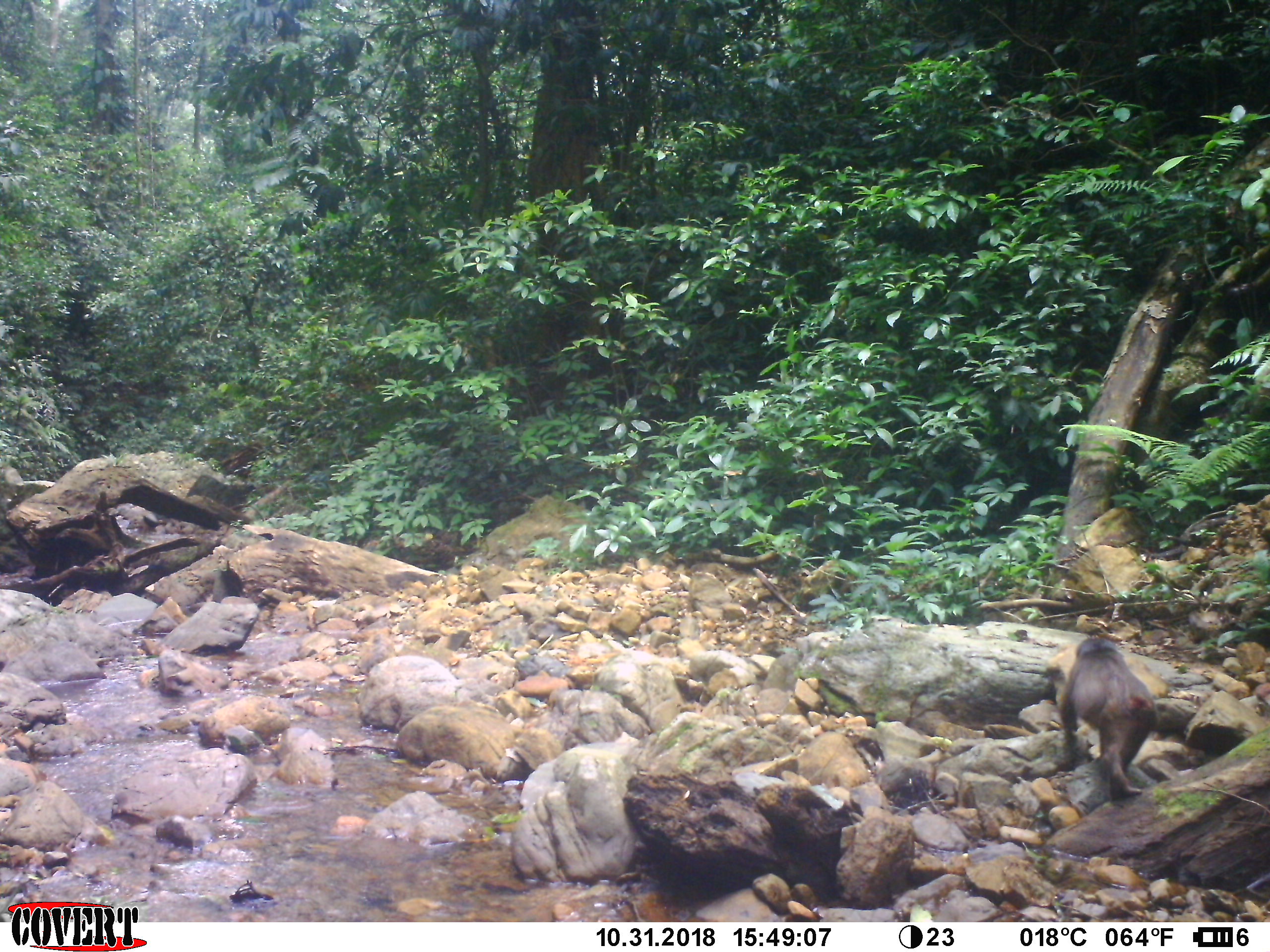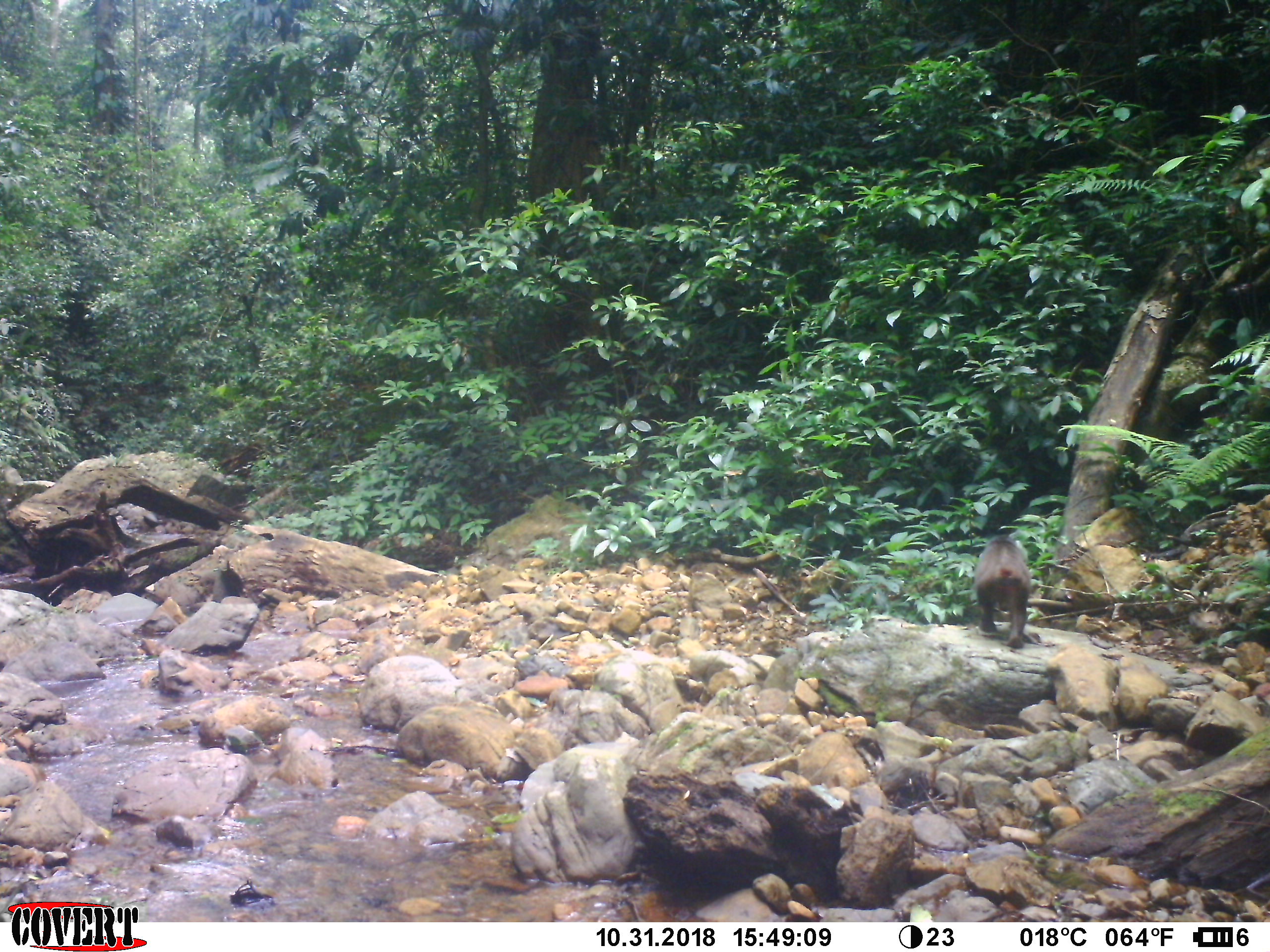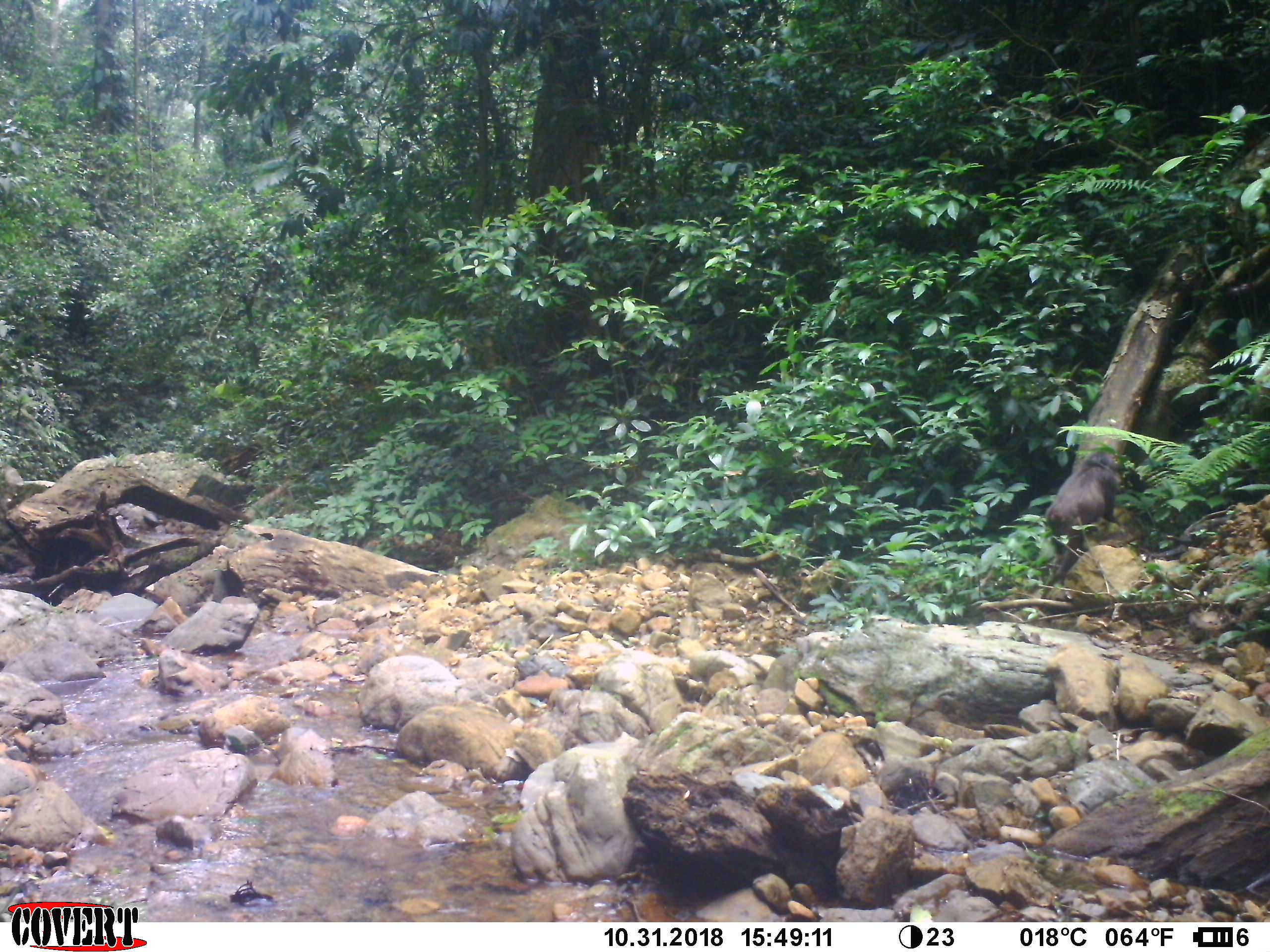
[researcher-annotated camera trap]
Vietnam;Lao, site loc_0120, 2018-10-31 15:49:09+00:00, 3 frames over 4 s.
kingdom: Animalia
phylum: Chordata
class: Mammalia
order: Primates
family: Cercopithecidae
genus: Macaca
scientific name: Macaca arctoides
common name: stump-tailed macaque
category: stump tailed macaque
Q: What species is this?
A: Stump tailed macaque (stump-tailed macaque) (Macaca arctoides).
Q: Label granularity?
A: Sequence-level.